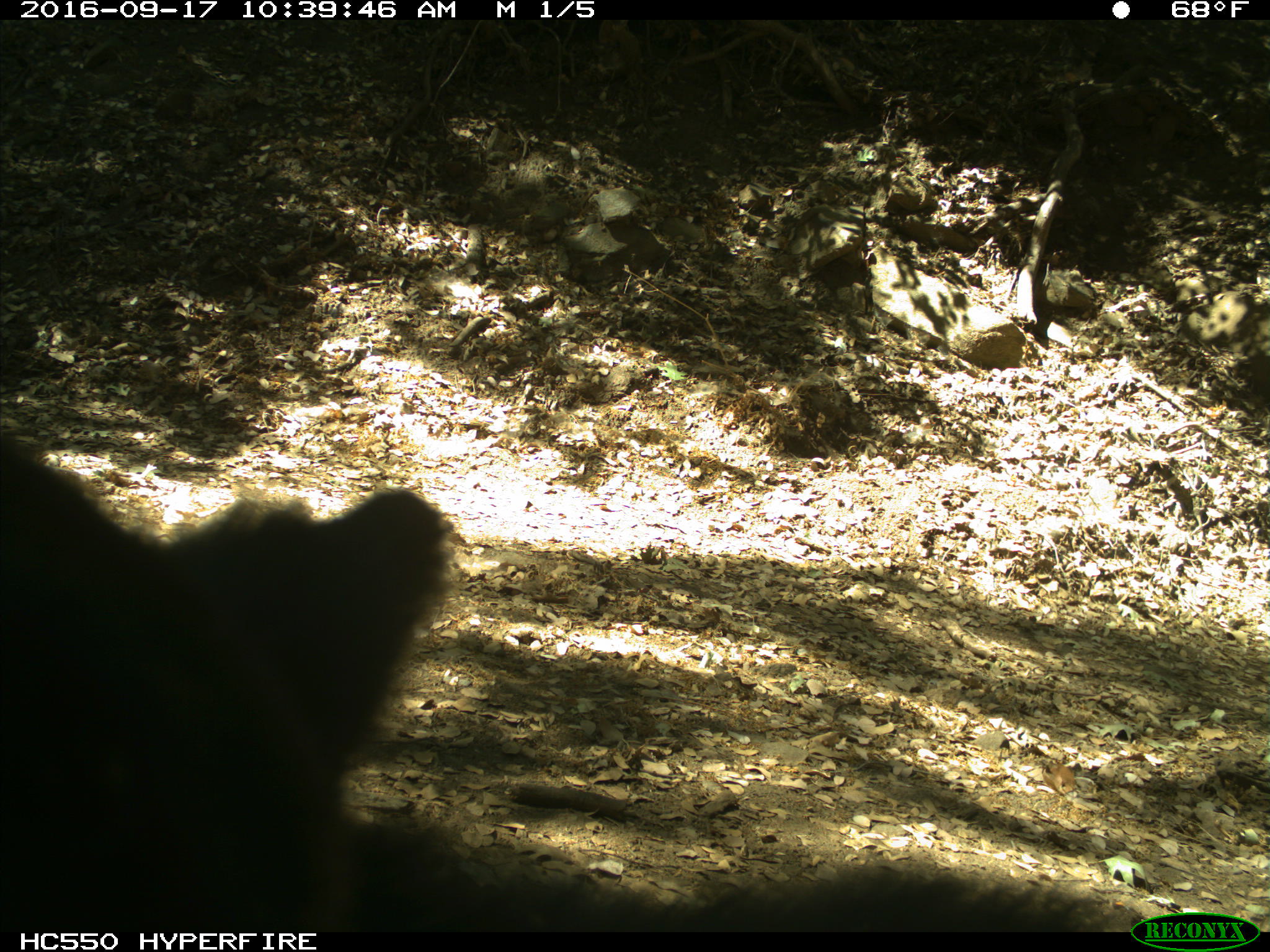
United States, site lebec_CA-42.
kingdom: Animalia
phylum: Chordata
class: Mammalia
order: Carnivora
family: Ursidae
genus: Ursus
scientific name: Ursus americanus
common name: american black bear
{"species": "Ursus americanus (american black bear)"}